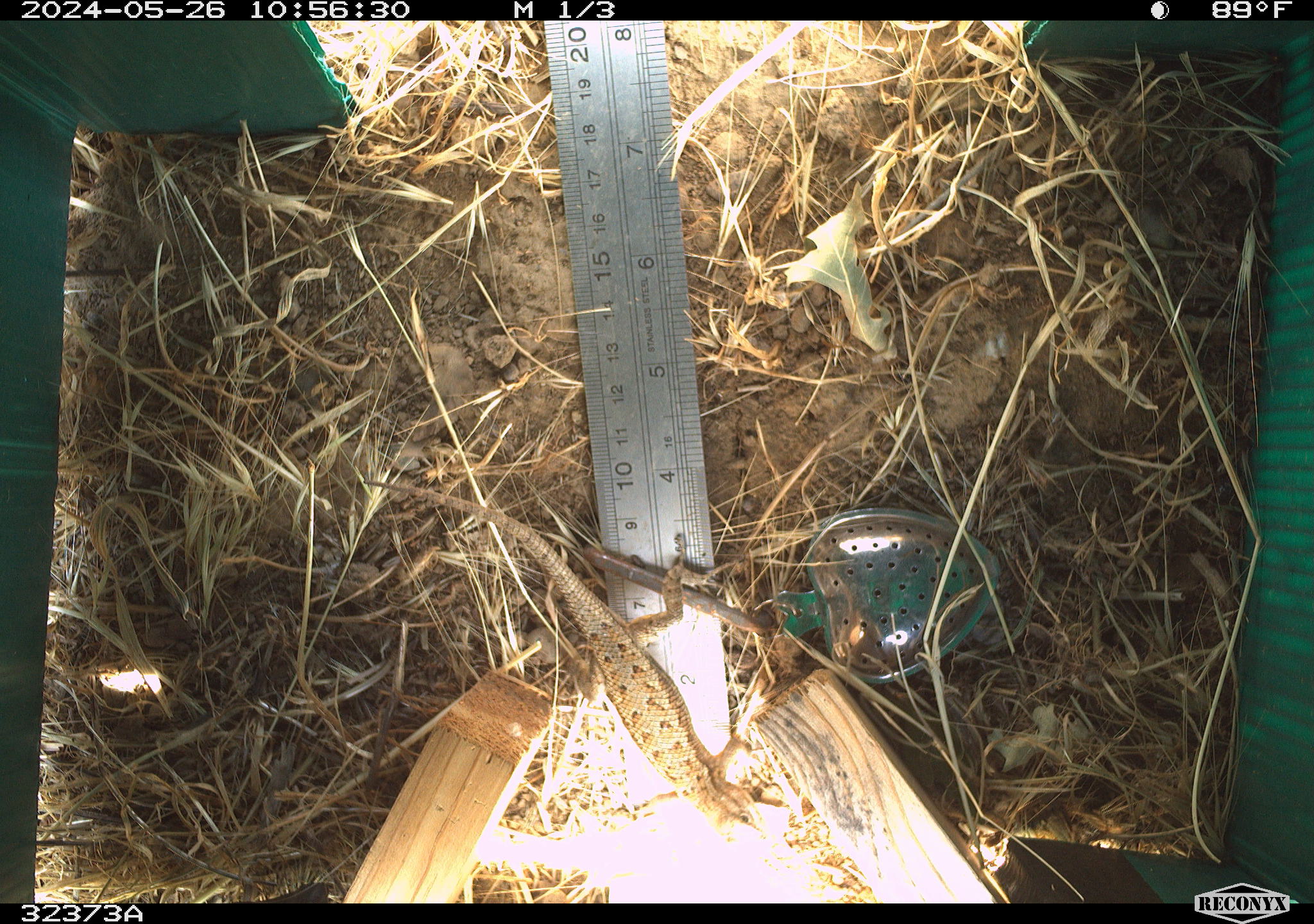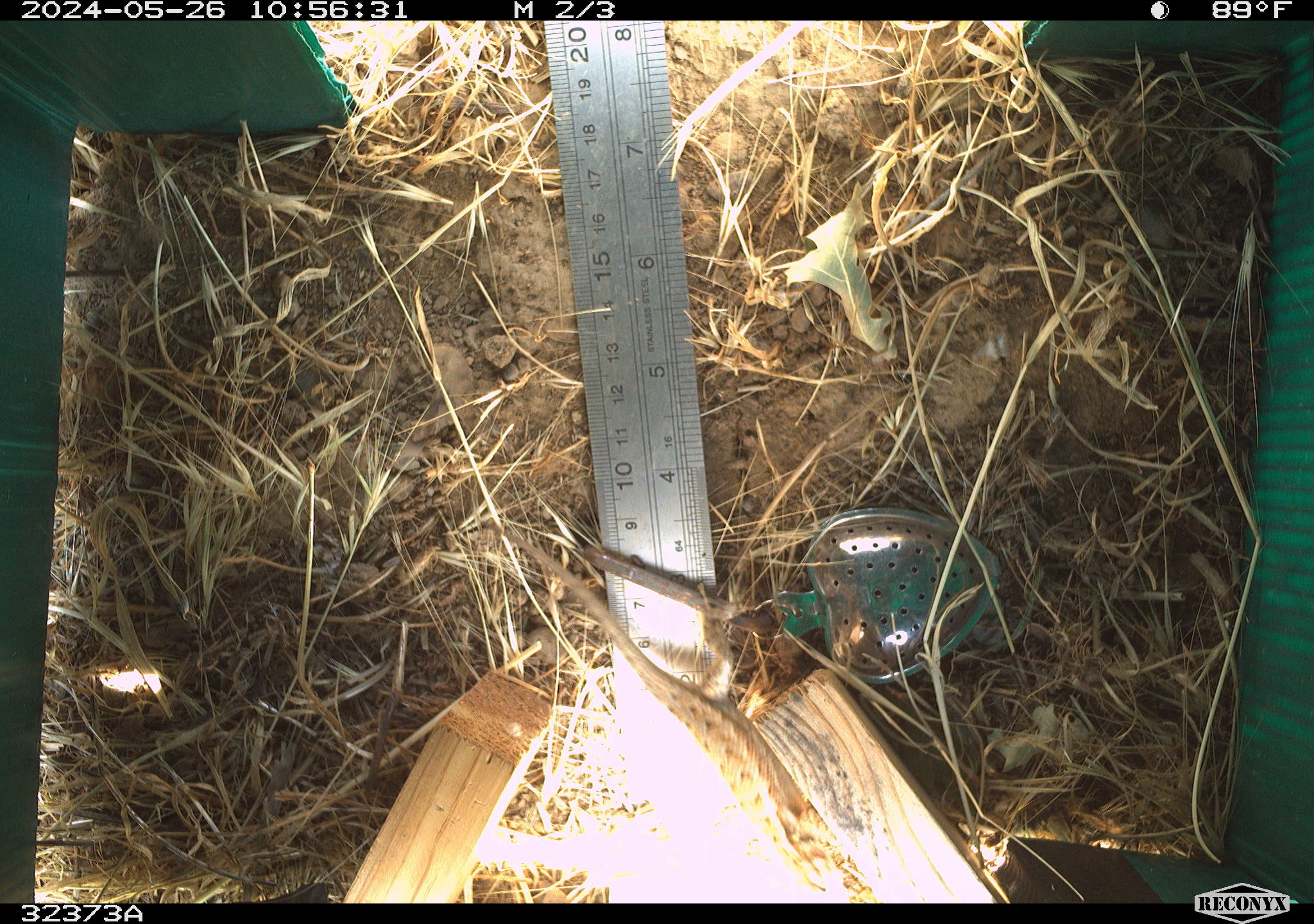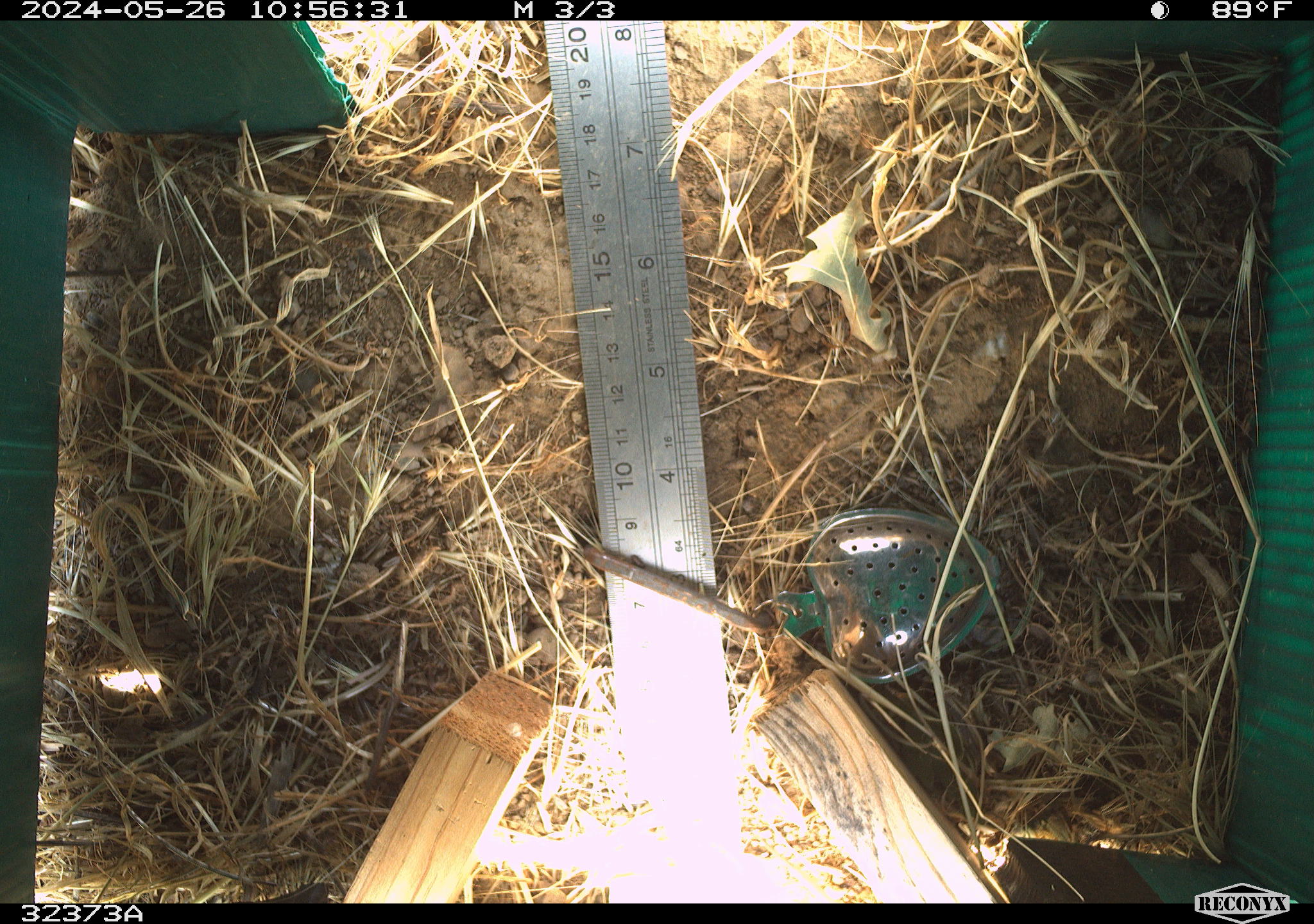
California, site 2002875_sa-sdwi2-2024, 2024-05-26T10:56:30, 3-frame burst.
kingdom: Animalia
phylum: Chordata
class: Reptilia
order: Squamata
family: Phrynosomatidae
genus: Sceloporus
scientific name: Sceloporus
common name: spiny lizards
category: sceloporus species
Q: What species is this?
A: Sceloporus species (spiny lizards) (Sceloporus).